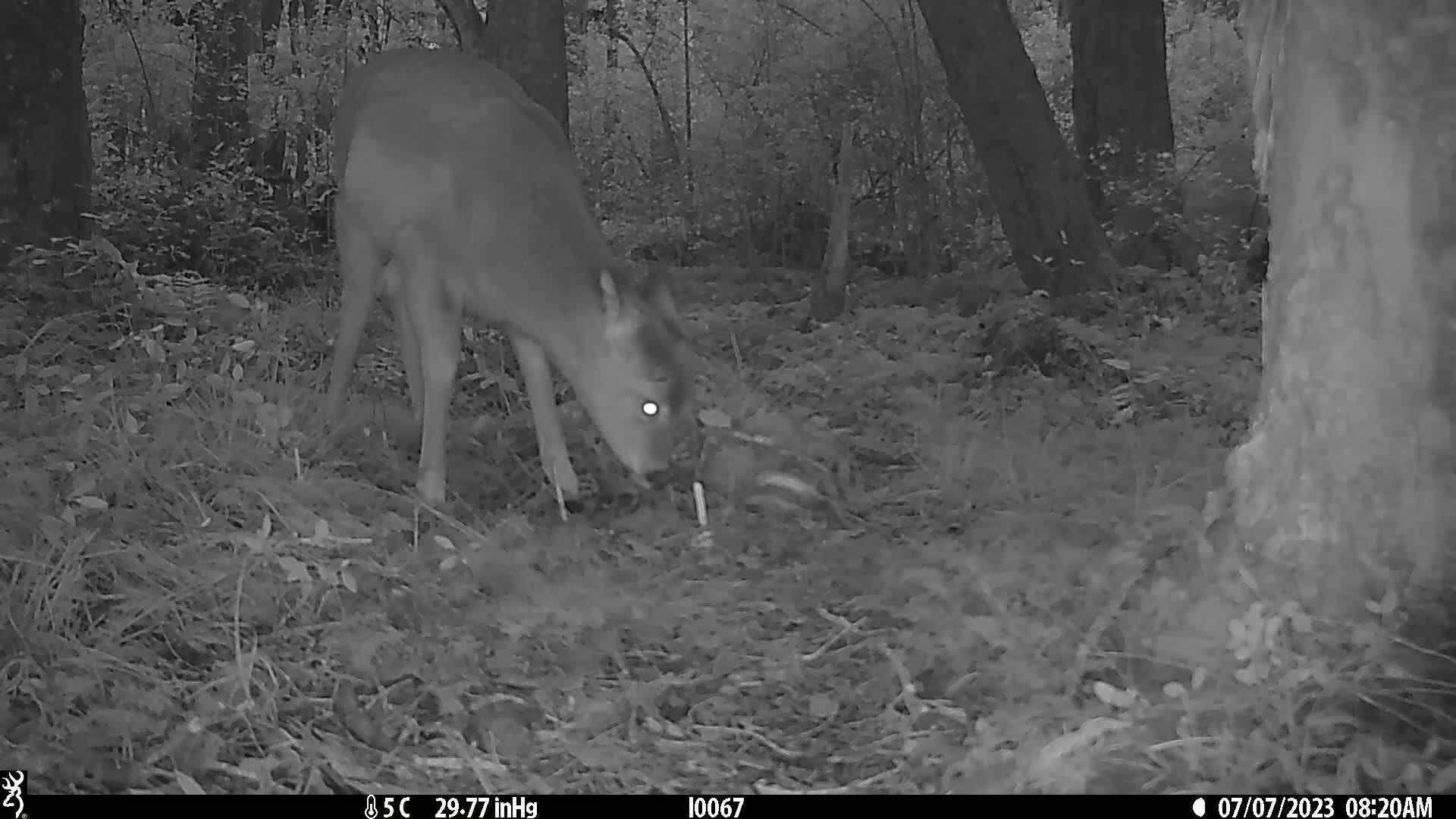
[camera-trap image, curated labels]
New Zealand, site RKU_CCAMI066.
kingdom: Animalia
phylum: Chordata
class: Mammalia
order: Artiodactyla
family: Cervidae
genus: Odocoileus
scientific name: Odocoileus virginianus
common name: white-tailed deer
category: white tailed deer